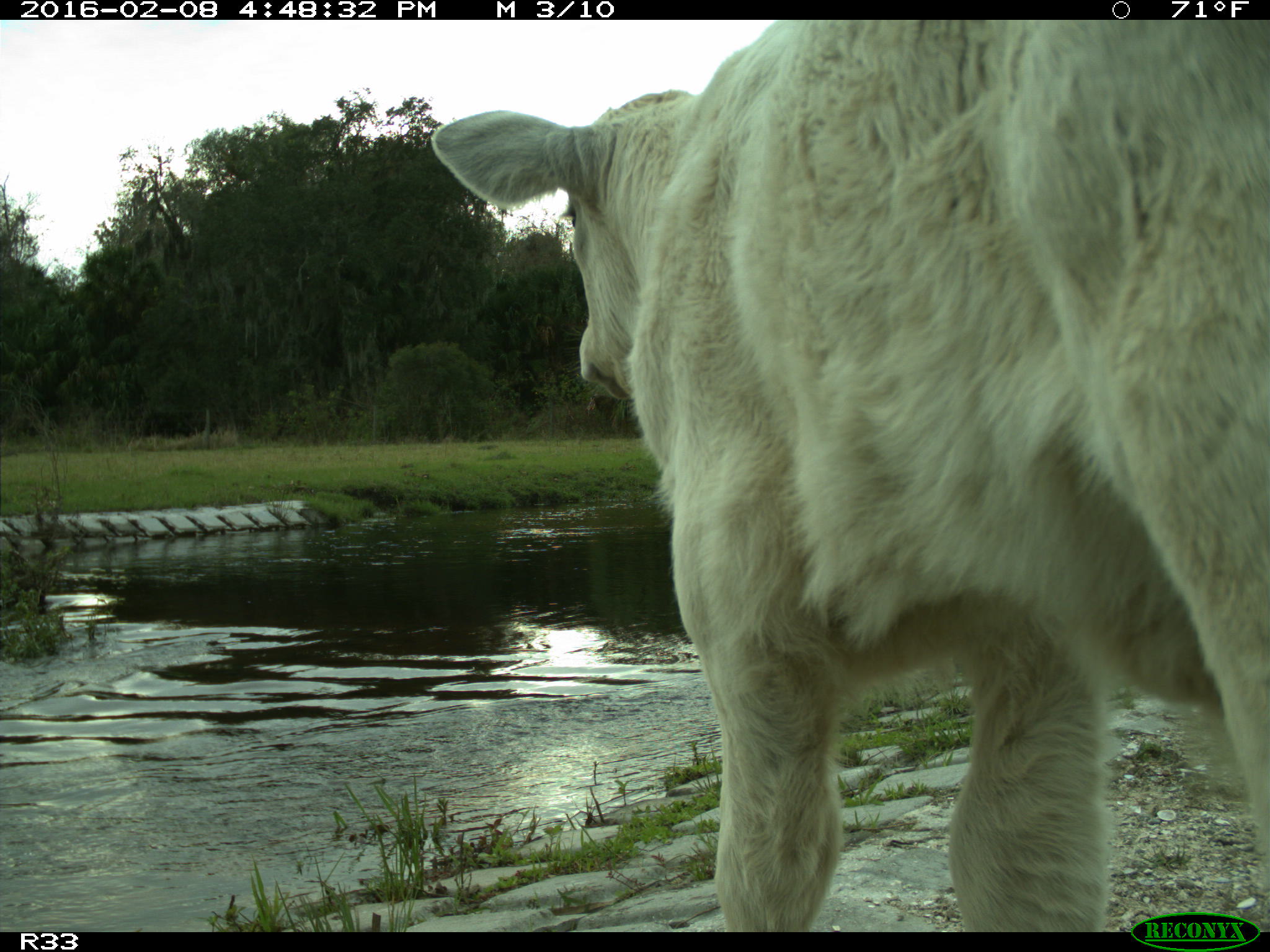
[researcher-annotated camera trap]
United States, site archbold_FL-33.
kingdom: Animalia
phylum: Chordata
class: Mammalia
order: Artiodactyla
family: Bovidae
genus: Bos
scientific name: Bos taurus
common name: domestic cow